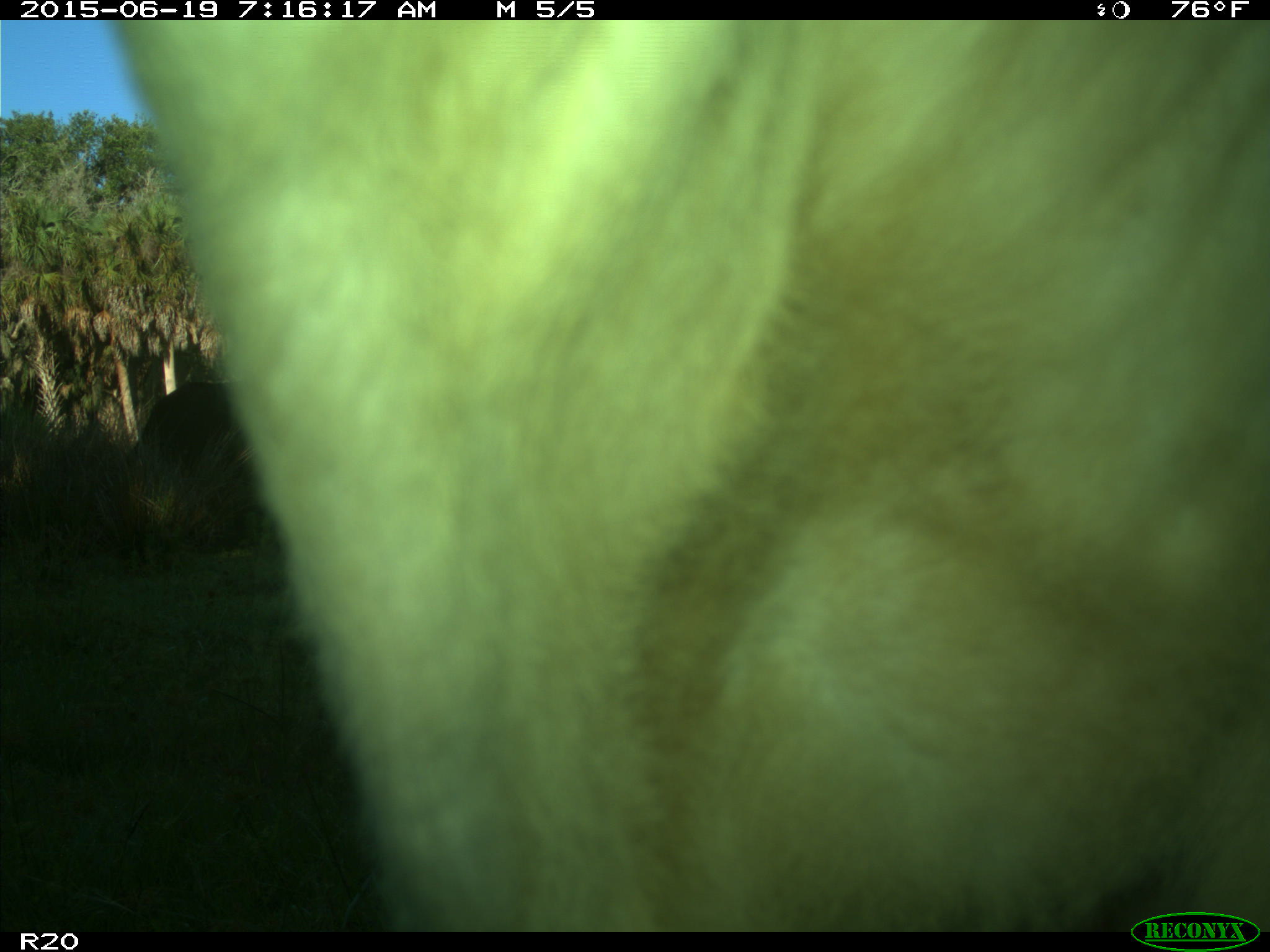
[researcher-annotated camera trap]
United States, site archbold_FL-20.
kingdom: Animalia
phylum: Chordata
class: Mammalia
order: Artiodactyla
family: Bovidae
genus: Bos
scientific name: Bos taurus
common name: domestic cow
Bos taurus (domestic cow).